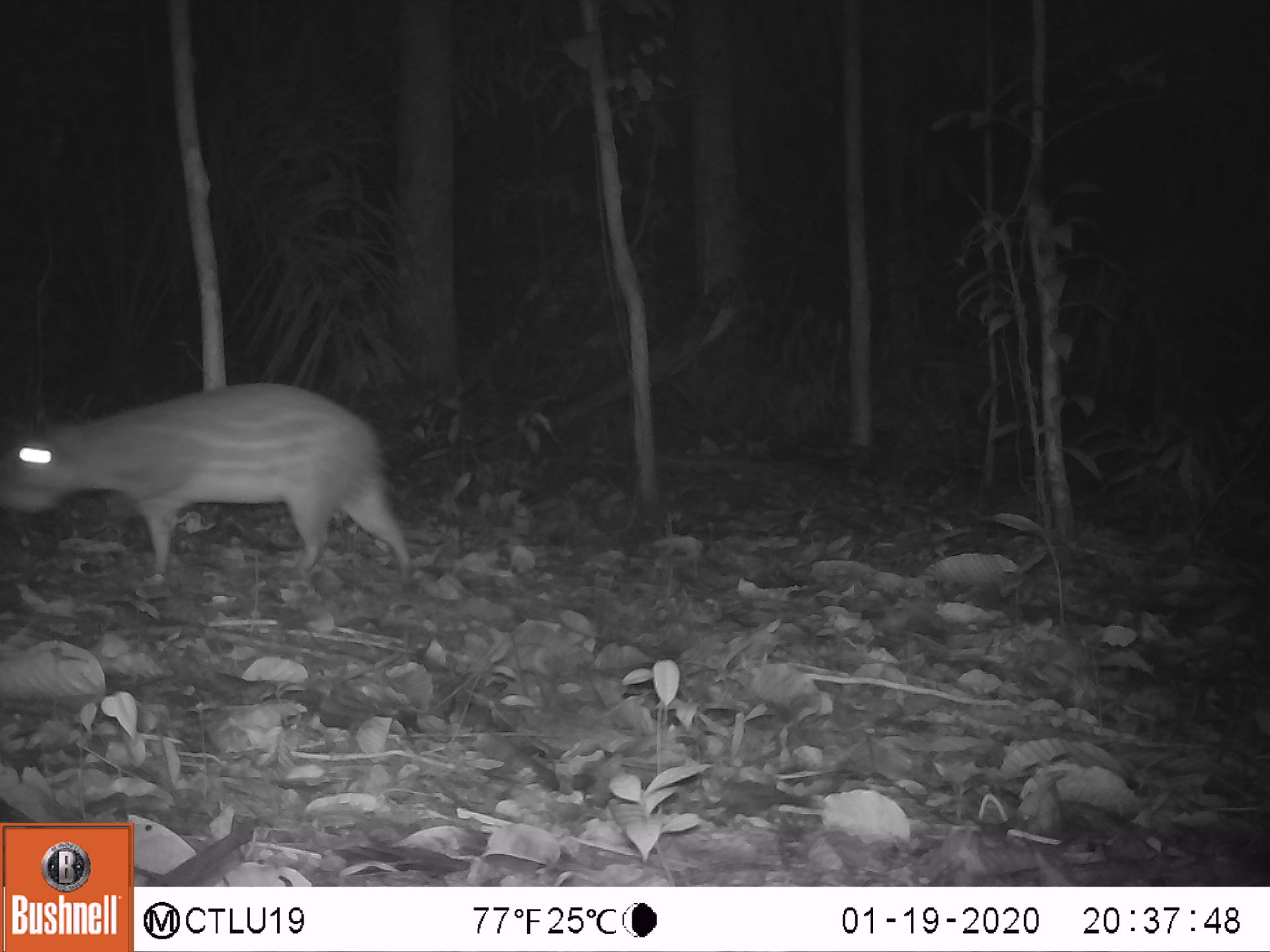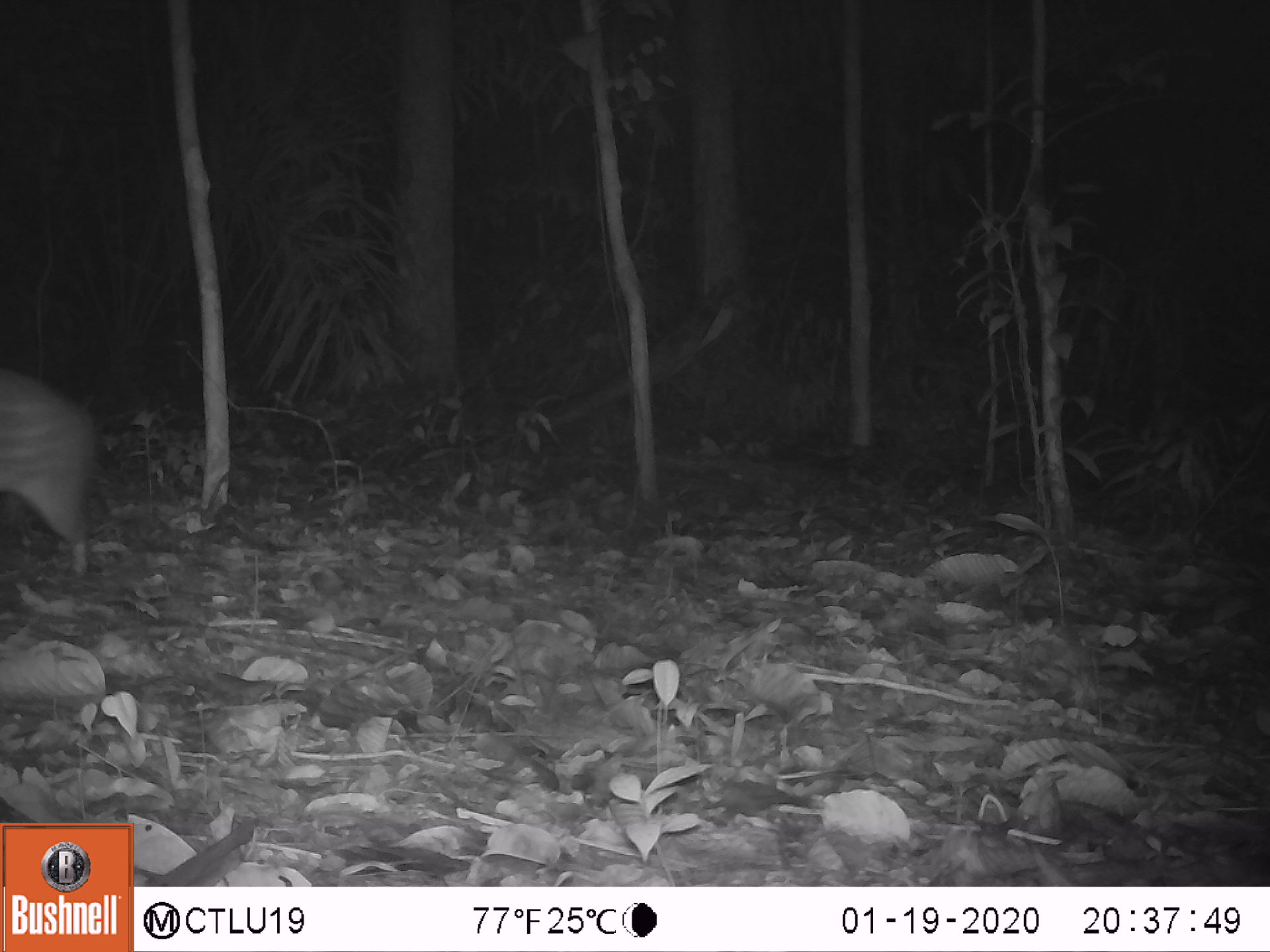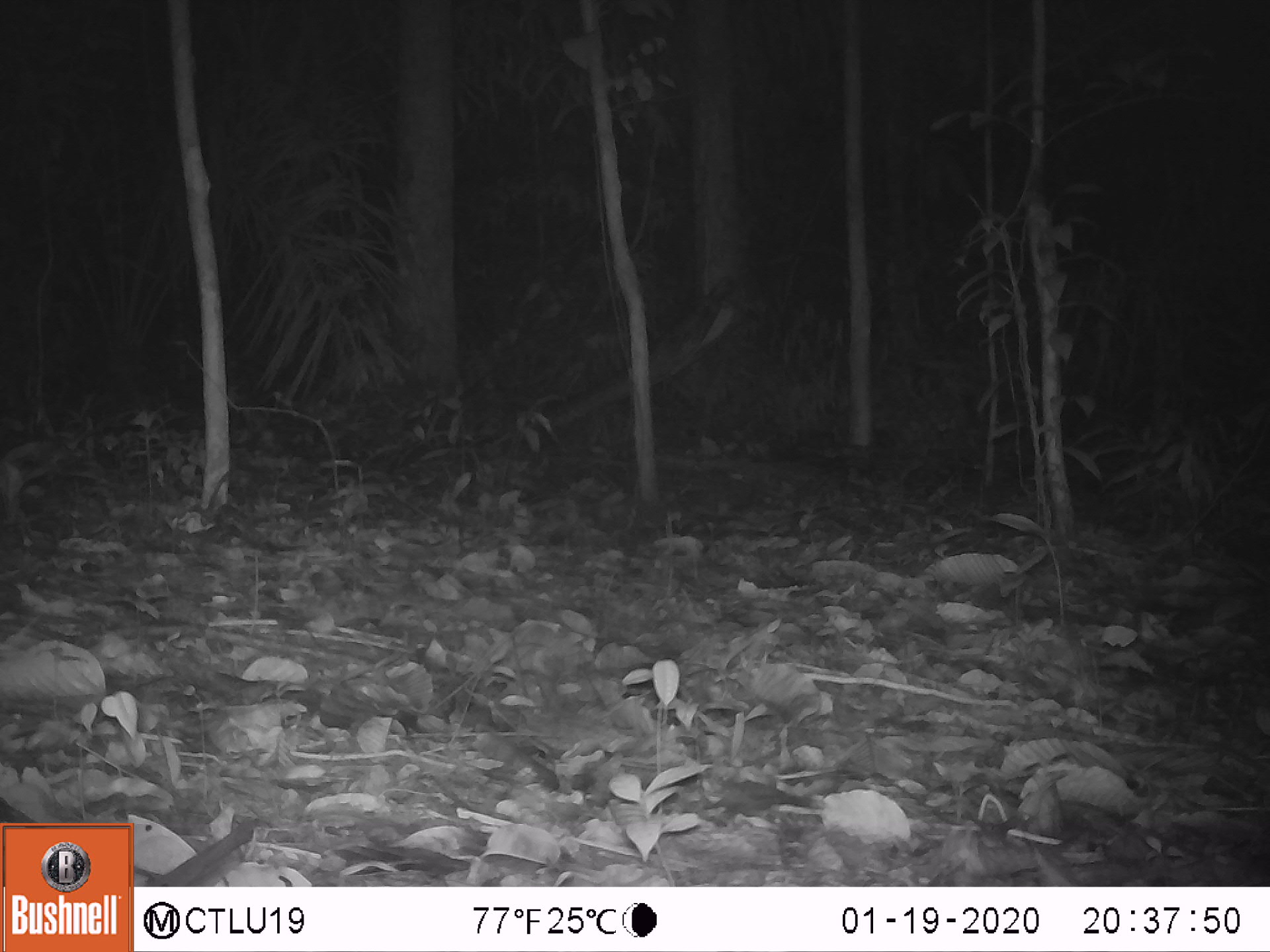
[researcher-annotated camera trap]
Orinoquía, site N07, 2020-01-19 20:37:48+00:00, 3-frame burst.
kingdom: Animalia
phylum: Chordata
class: Mammalia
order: Rodentia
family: Cuniculidae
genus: Cuniculus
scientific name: Cuniculus paca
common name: spotted paca